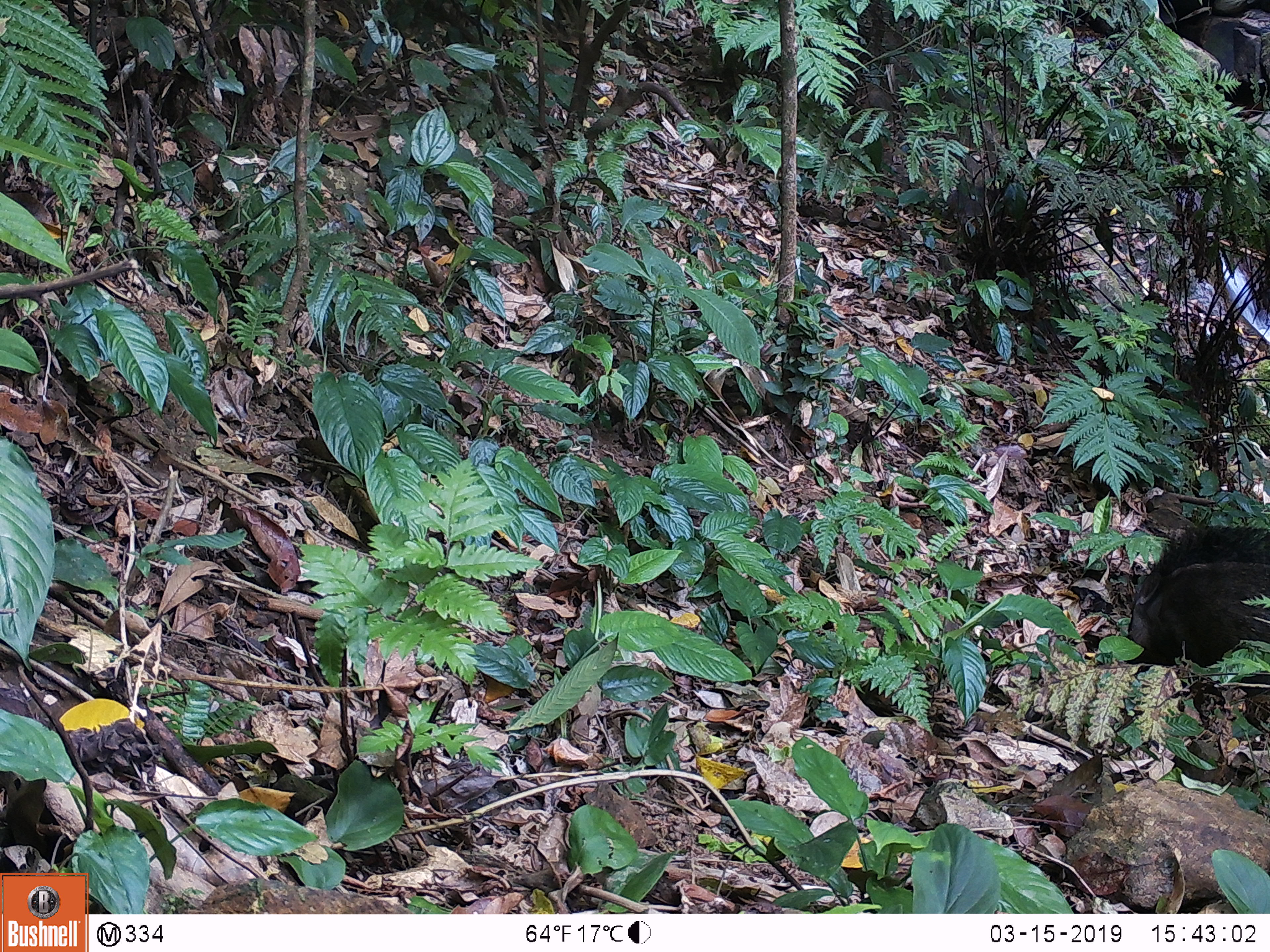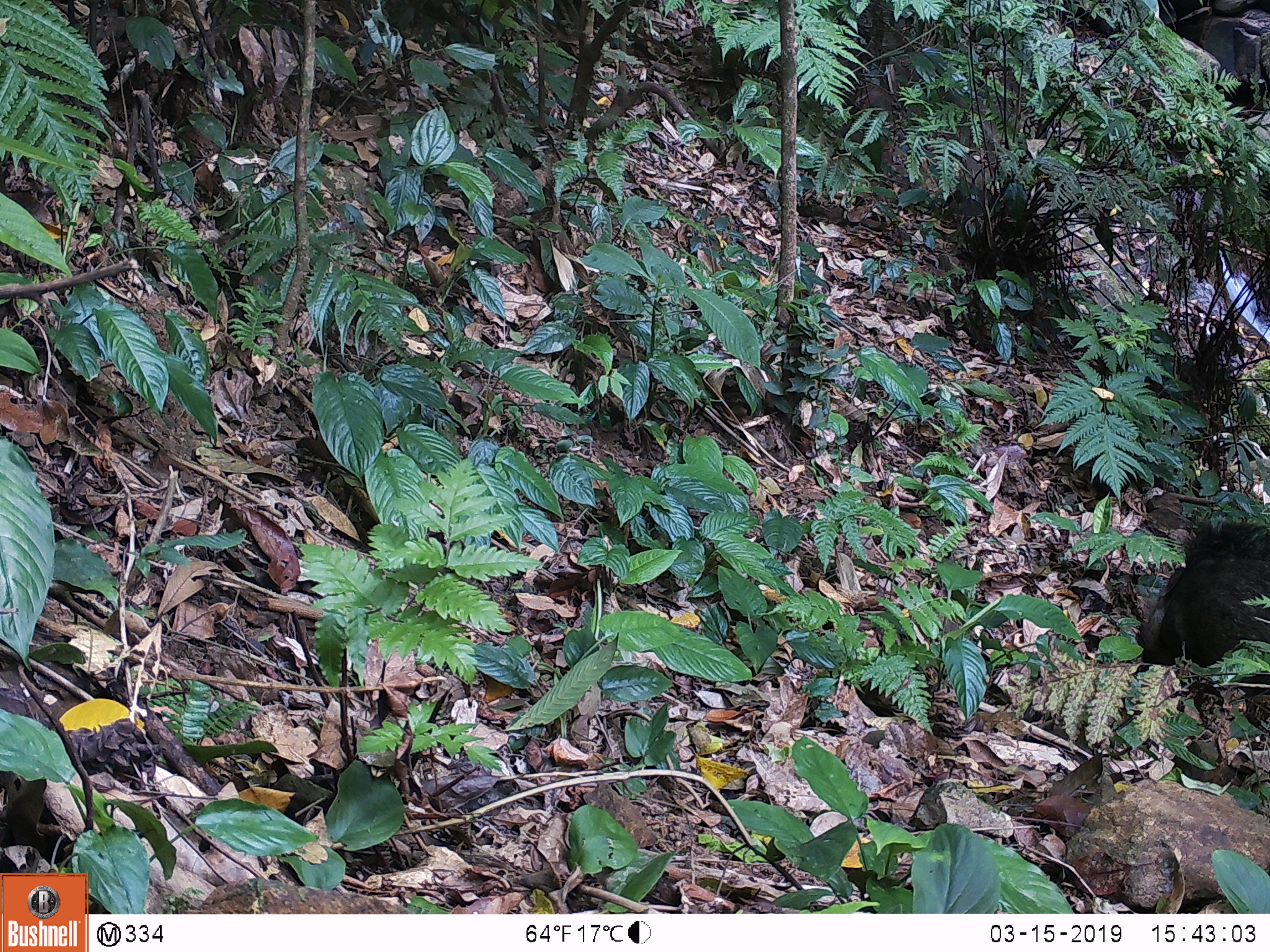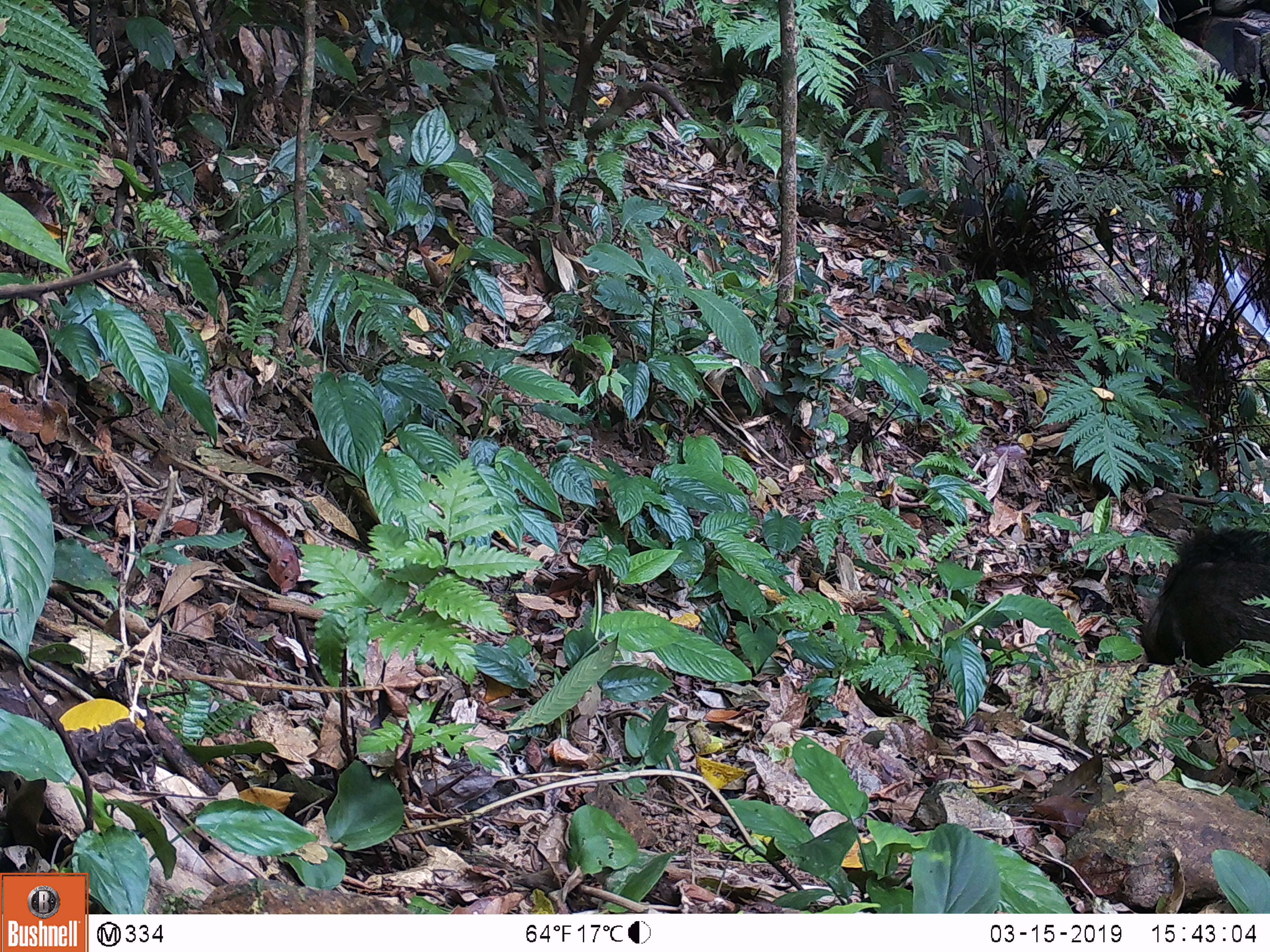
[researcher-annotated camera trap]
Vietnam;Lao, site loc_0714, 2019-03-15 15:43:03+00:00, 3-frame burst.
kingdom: Animalia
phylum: Chordata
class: Mammalia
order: Artiodactyla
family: Suidae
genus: Sus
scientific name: Sus scrofa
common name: eurasian wild pig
Eurasian wild pig (Sus scrofa). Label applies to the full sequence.